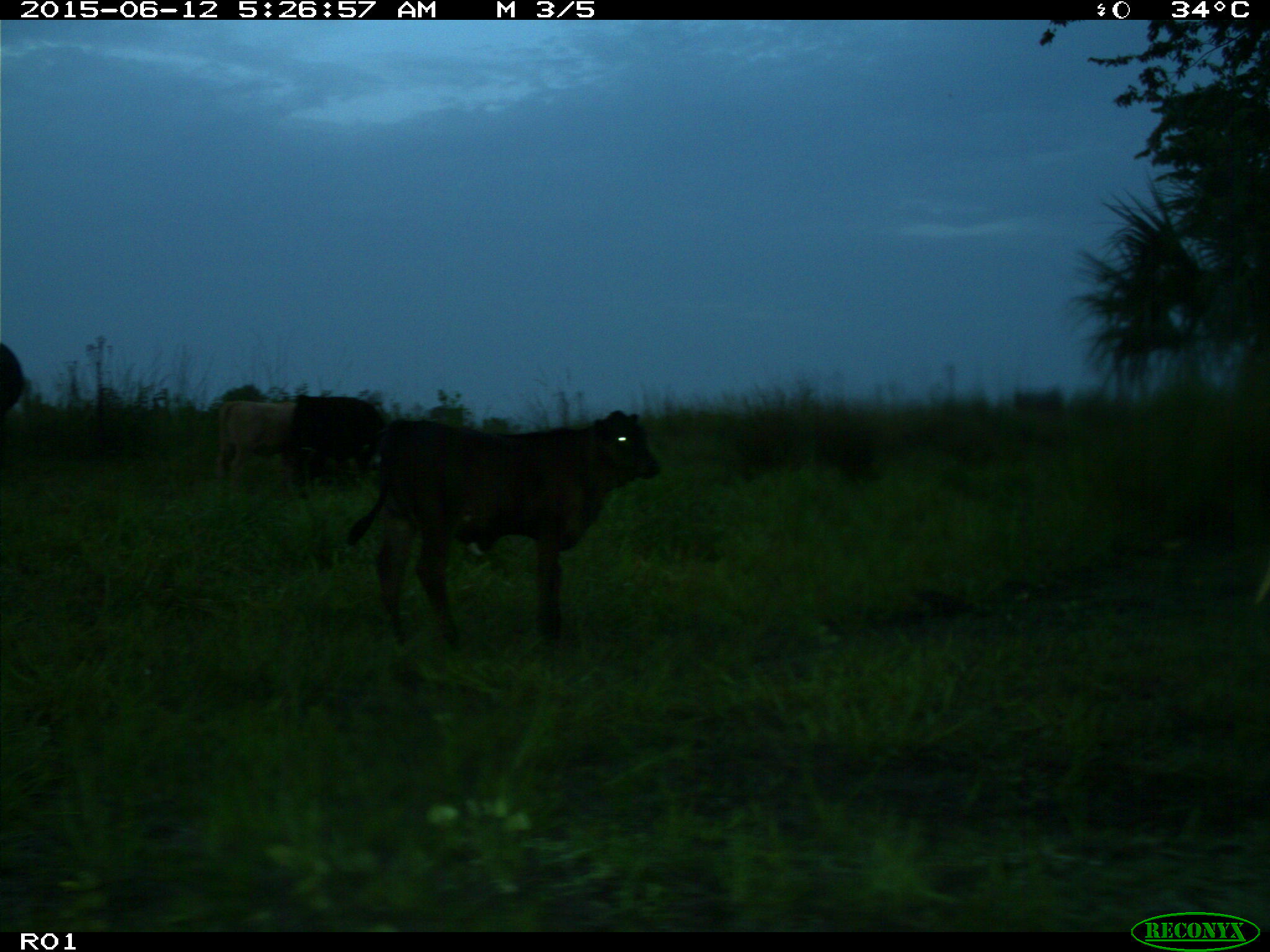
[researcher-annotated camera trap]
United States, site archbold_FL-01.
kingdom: Animalia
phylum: Chordata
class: Mammalia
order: Artiodactyla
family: Bovidae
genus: Bos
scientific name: Bos taurus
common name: domestic cow